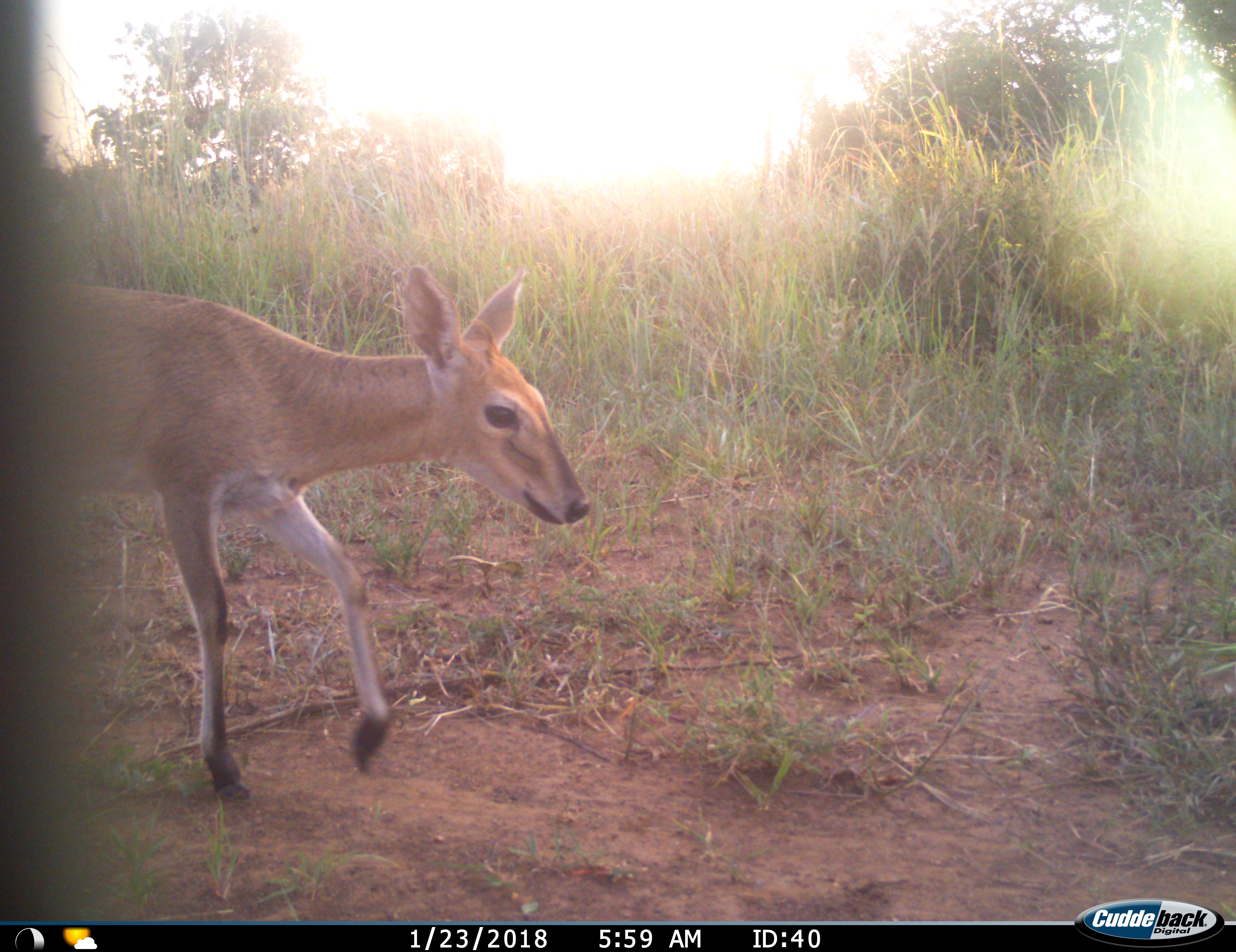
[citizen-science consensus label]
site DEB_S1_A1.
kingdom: Animalia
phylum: Chordata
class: Mammalia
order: Artiodactyla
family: Bovidae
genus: Sylvicapra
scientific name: Sylvicapra grimmia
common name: common duiker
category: duikercommongrey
Duikercommongrey (common duiker) (Sylvicapra grimmia), count 1. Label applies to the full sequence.